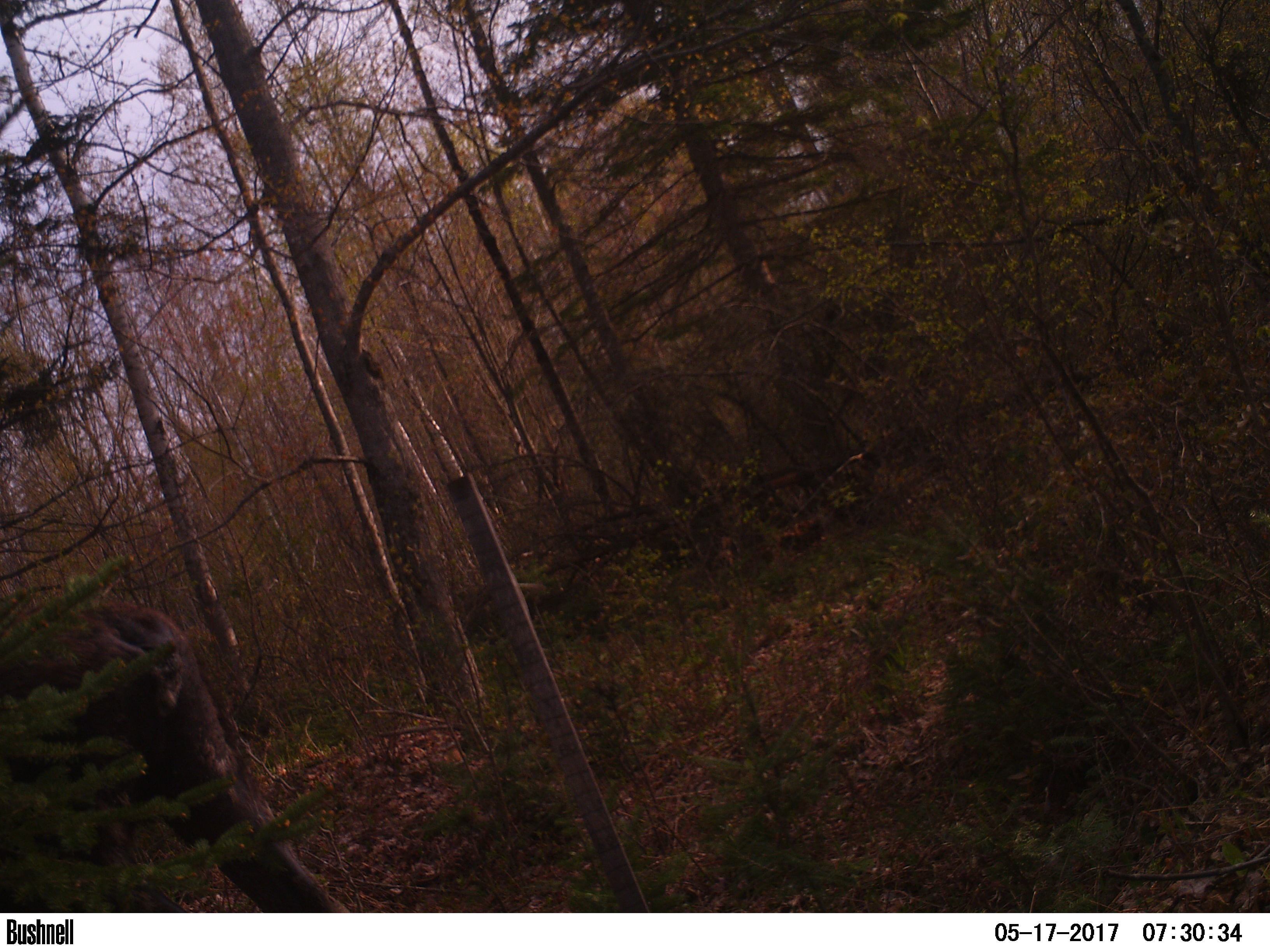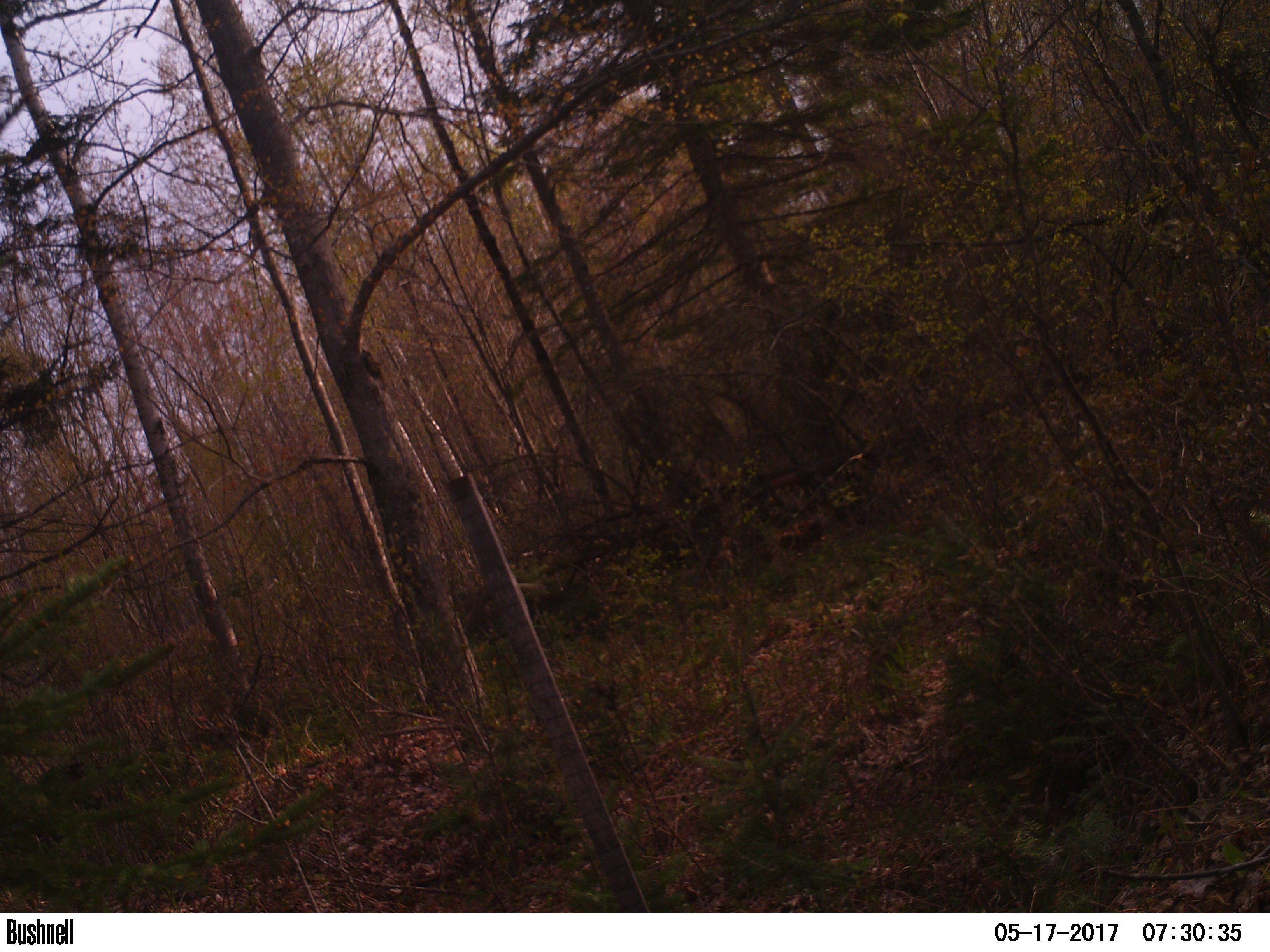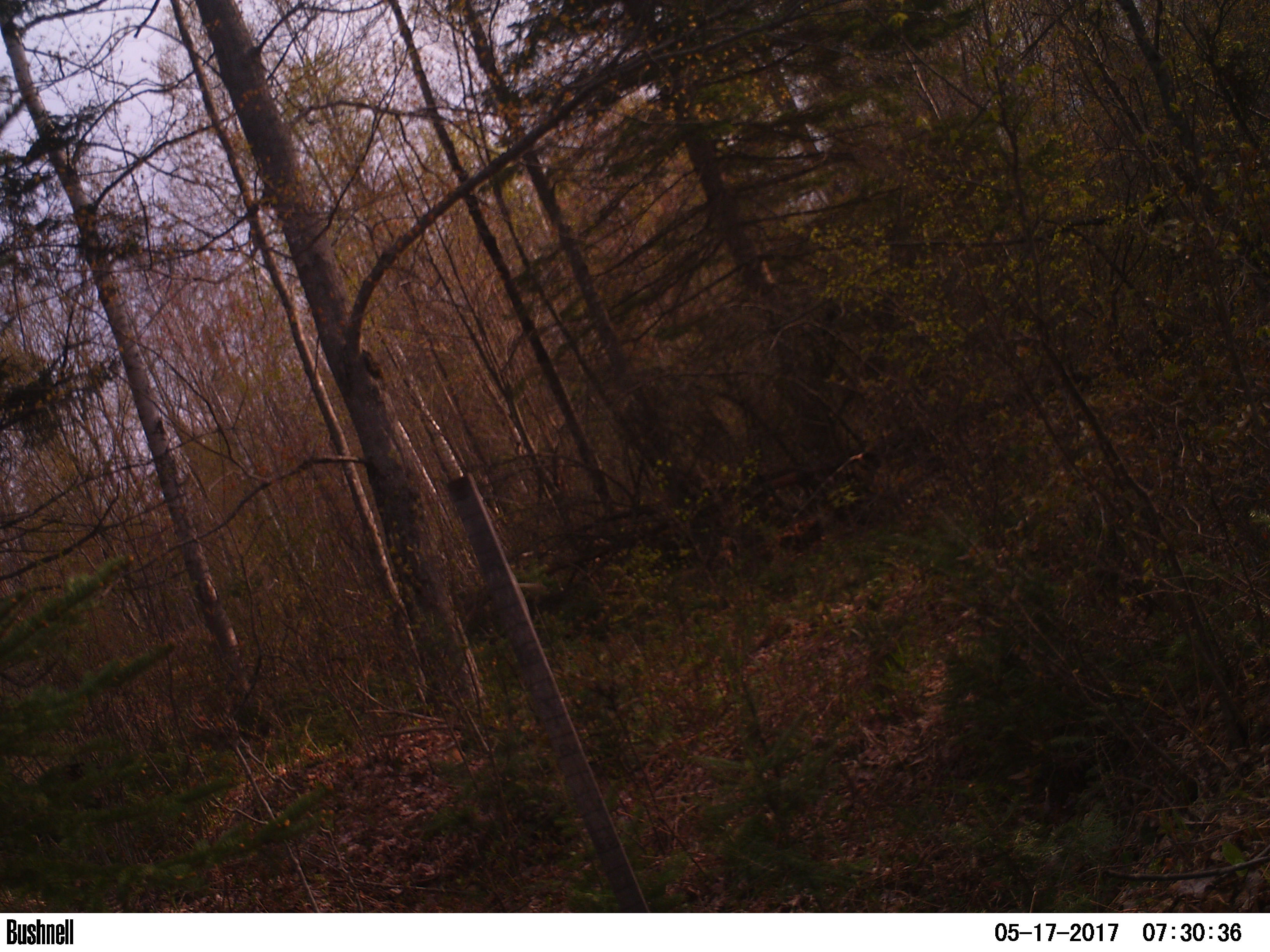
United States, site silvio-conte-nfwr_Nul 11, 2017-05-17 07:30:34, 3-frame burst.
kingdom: Animalia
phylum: Chordata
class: Mammalia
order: Artiodactyla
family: Cervidae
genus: Alces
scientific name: Alces alces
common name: moose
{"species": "moose (Alces alces)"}